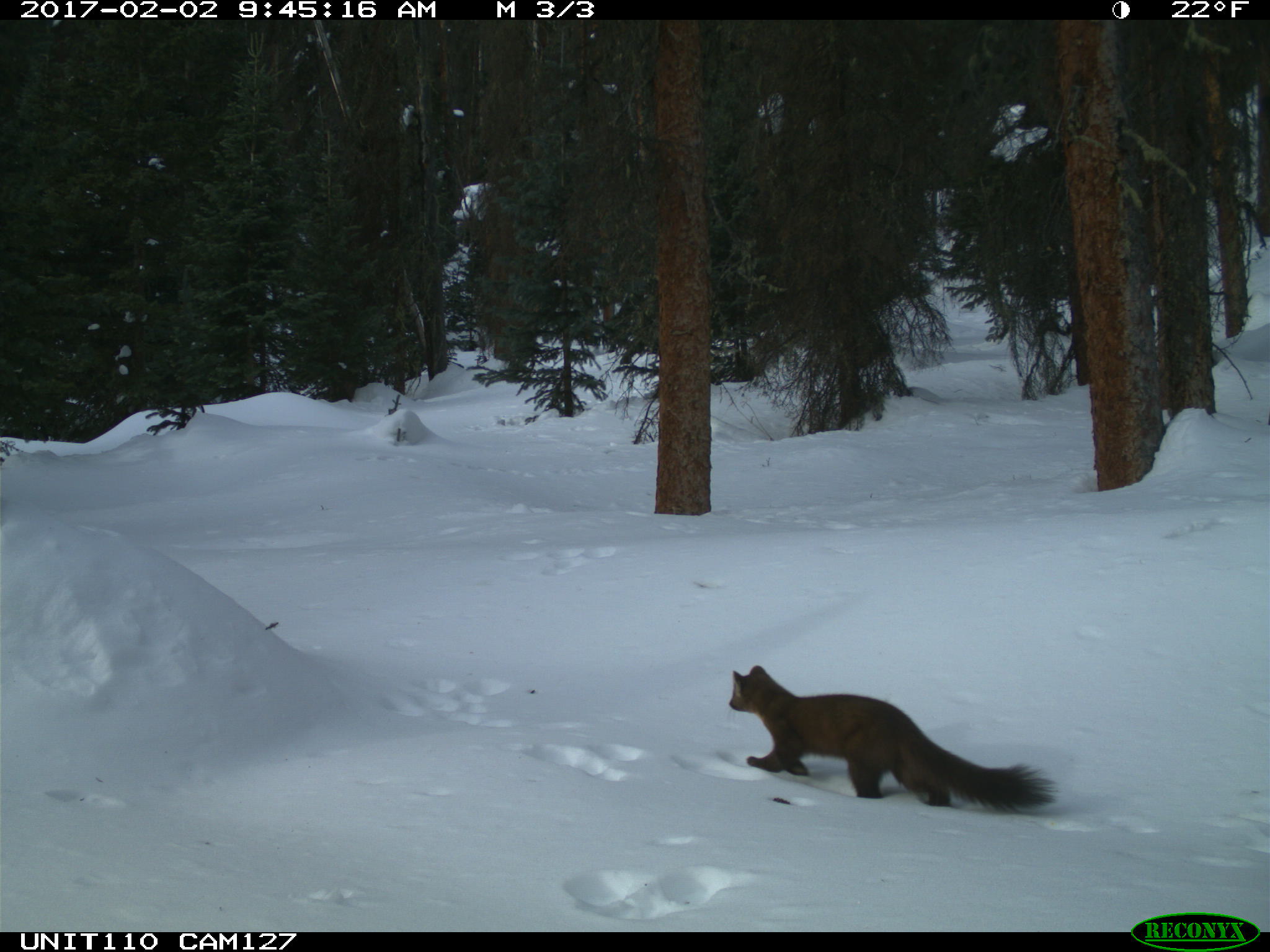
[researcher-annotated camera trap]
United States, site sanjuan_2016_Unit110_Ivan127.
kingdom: Animalia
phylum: Chordata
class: Mammalia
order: Carnivora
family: Mustelidae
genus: Martes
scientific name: Martes americana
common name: american marten